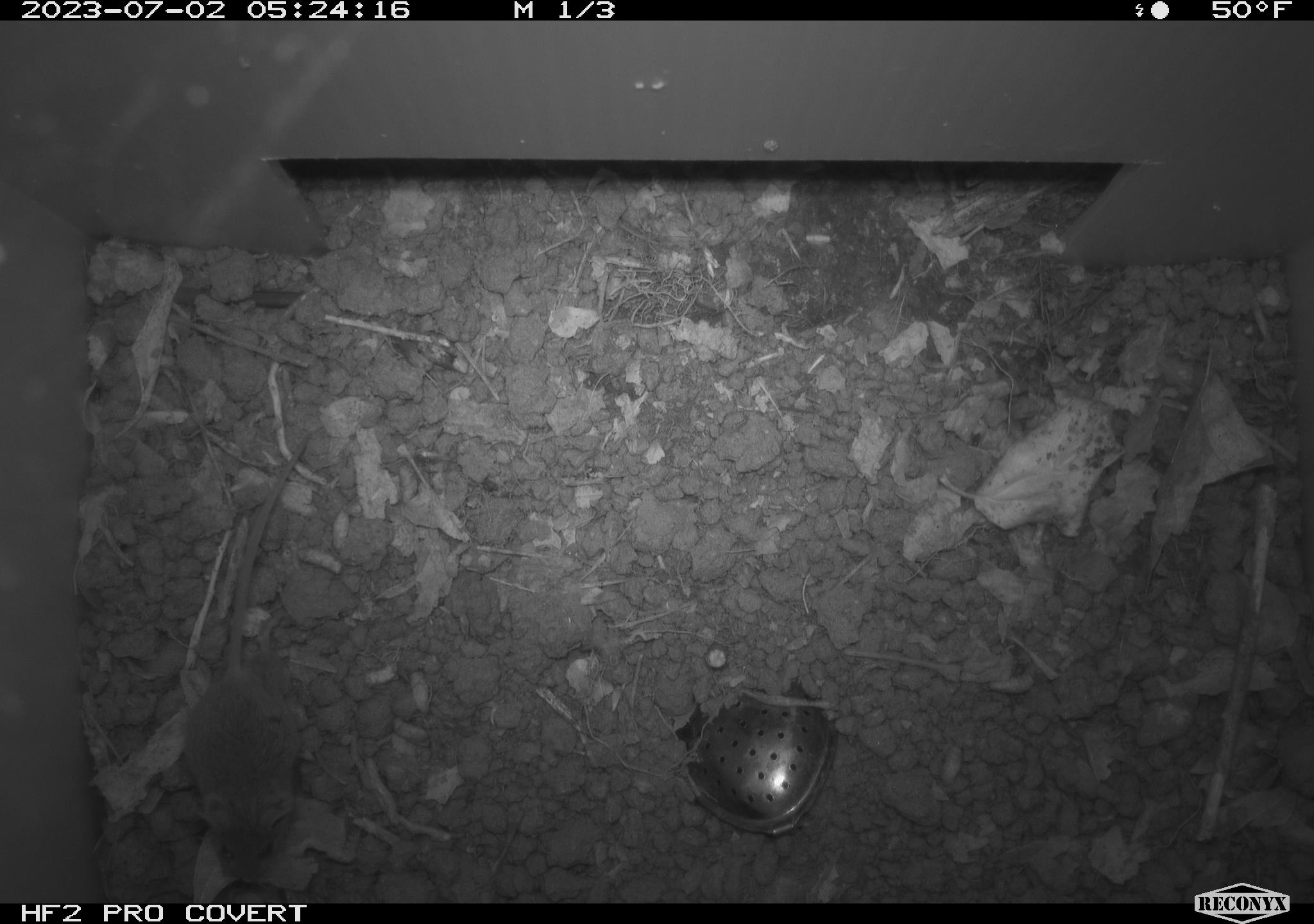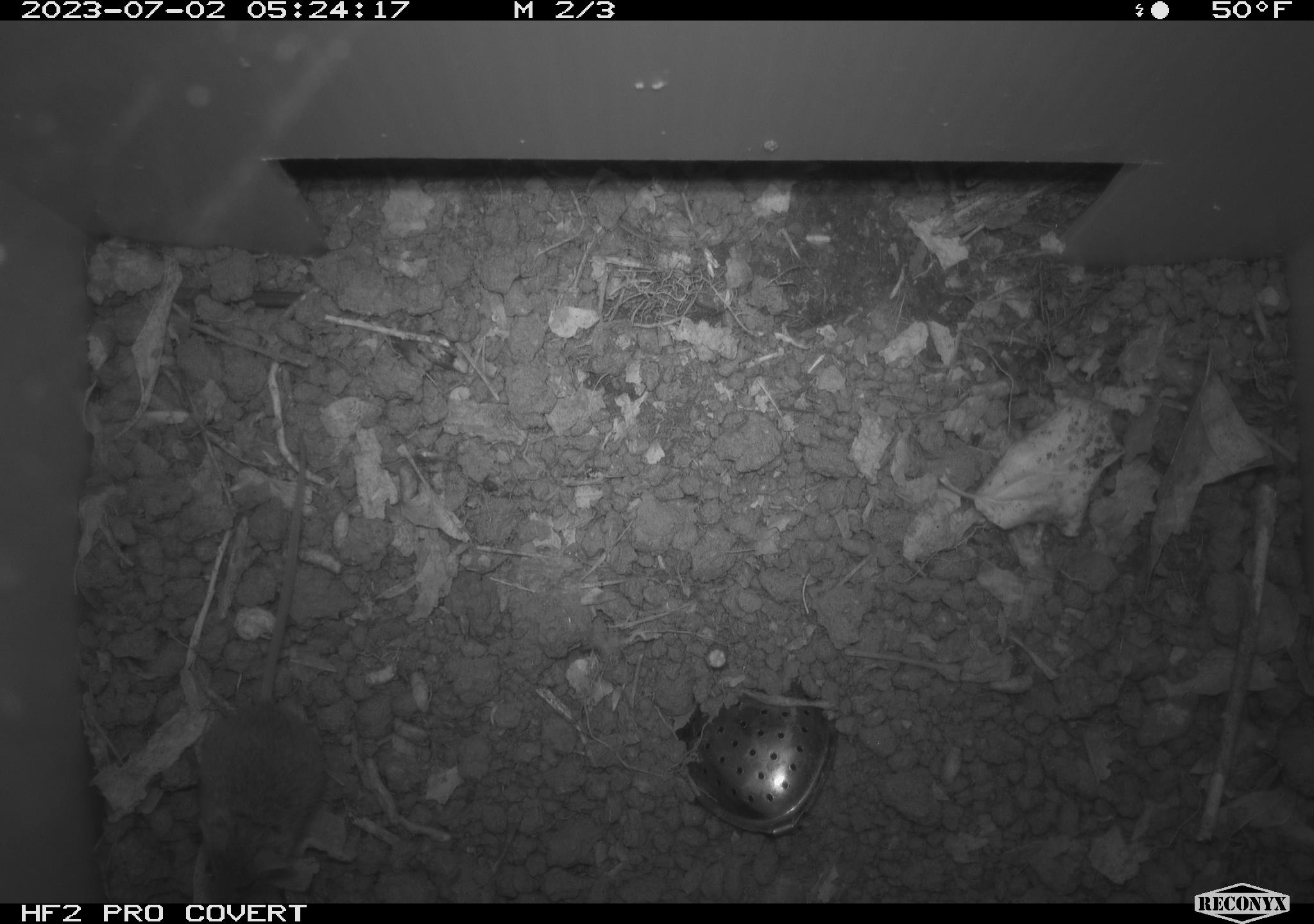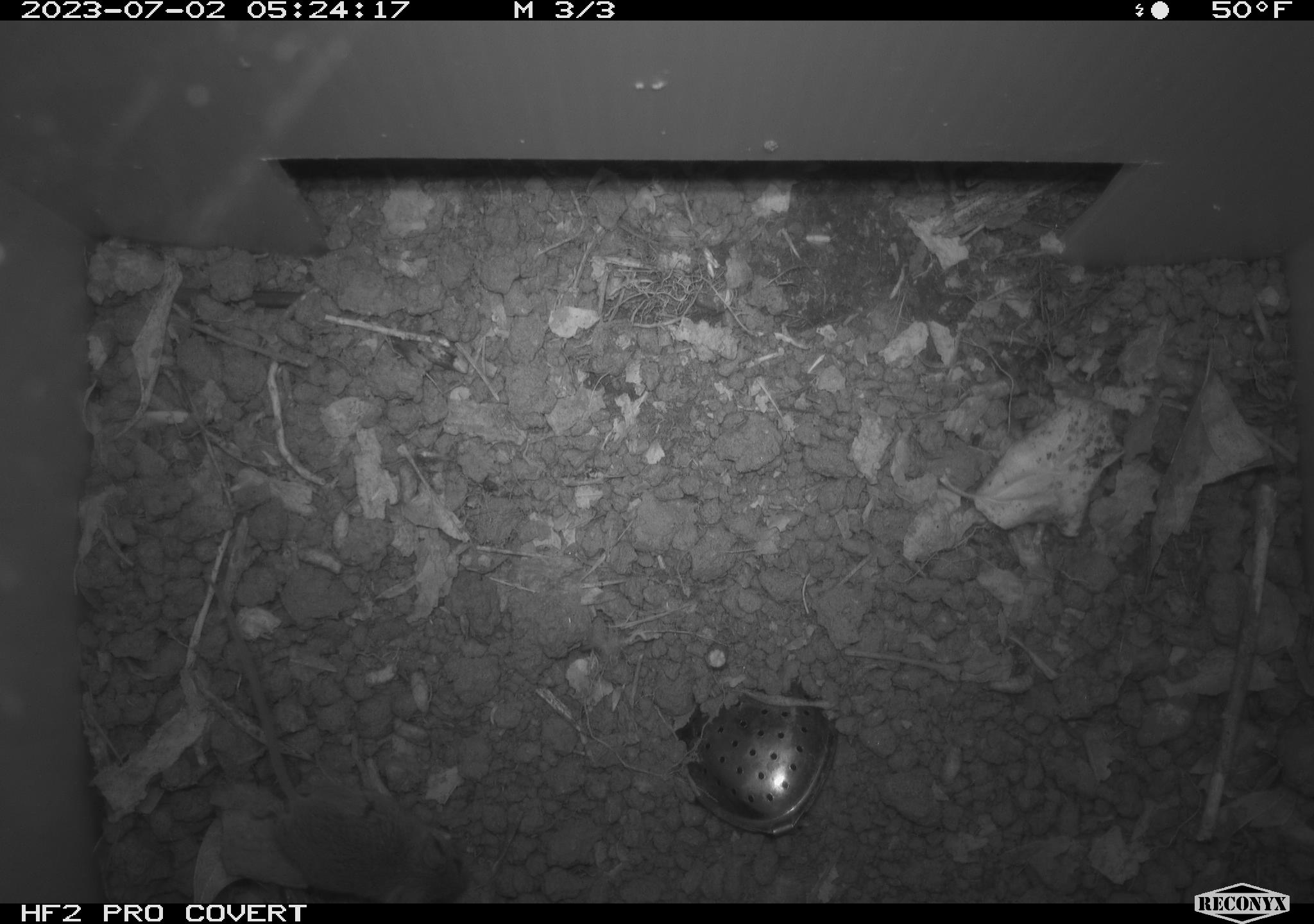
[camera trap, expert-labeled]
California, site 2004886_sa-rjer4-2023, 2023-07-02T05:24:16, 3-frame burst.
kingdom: Animalia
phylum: Chordata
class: Mammalia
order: Rodentia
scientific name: Rodentia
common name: mouse species